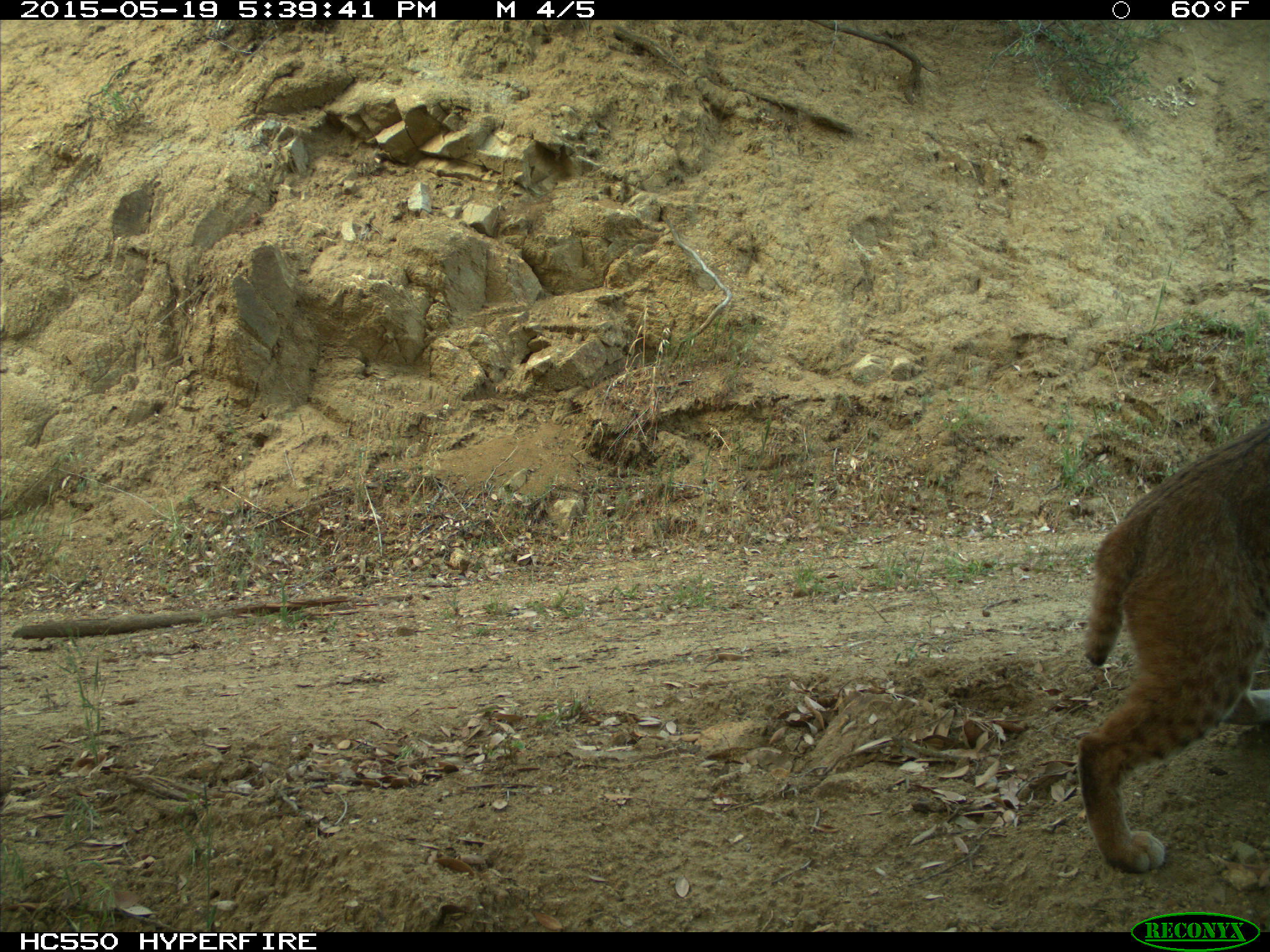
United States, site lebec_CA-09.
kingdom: Animalia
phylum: Chordata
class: Mammalia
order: Carnivora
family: Felidae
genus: Lynx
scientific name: Lynx rufus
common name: bobcat